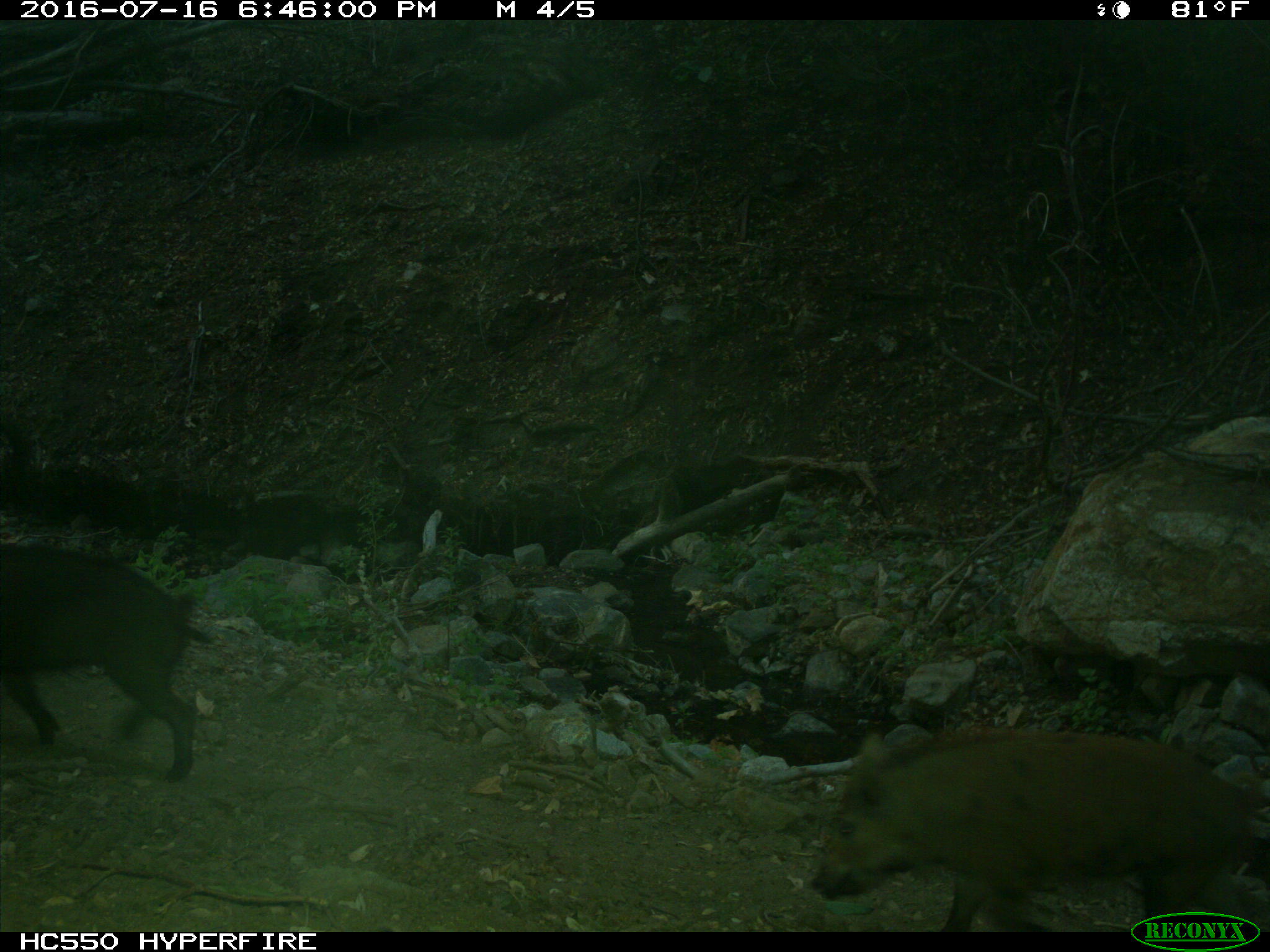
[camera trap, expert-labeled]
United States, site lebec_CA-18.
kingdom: Animalia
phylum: Chordata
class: Mammalia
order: Artiodactyla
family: Suidae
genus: Sus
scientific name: Sus scrofa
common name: wild boar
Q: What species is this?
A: Sus scrofa (wild boar).